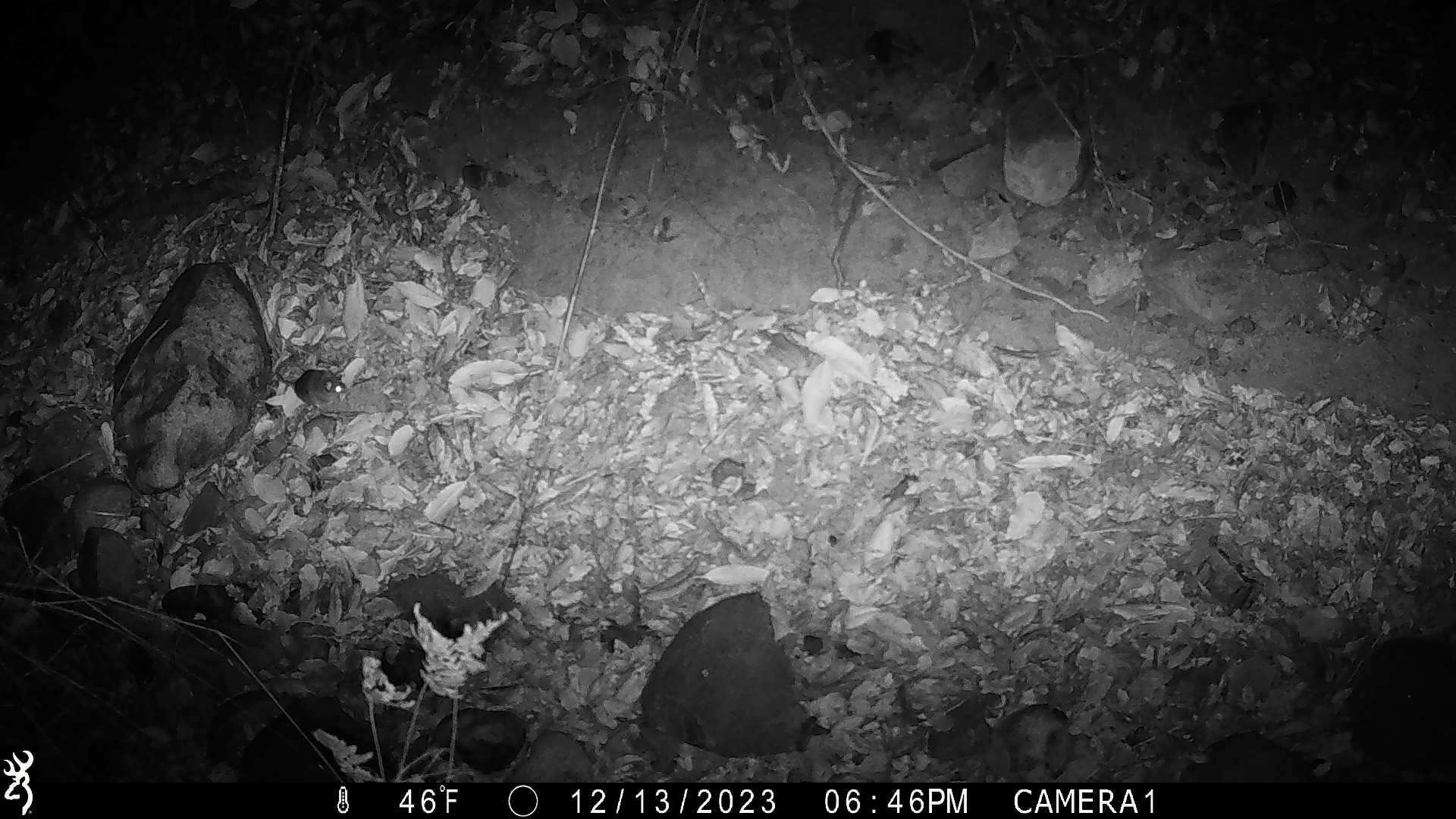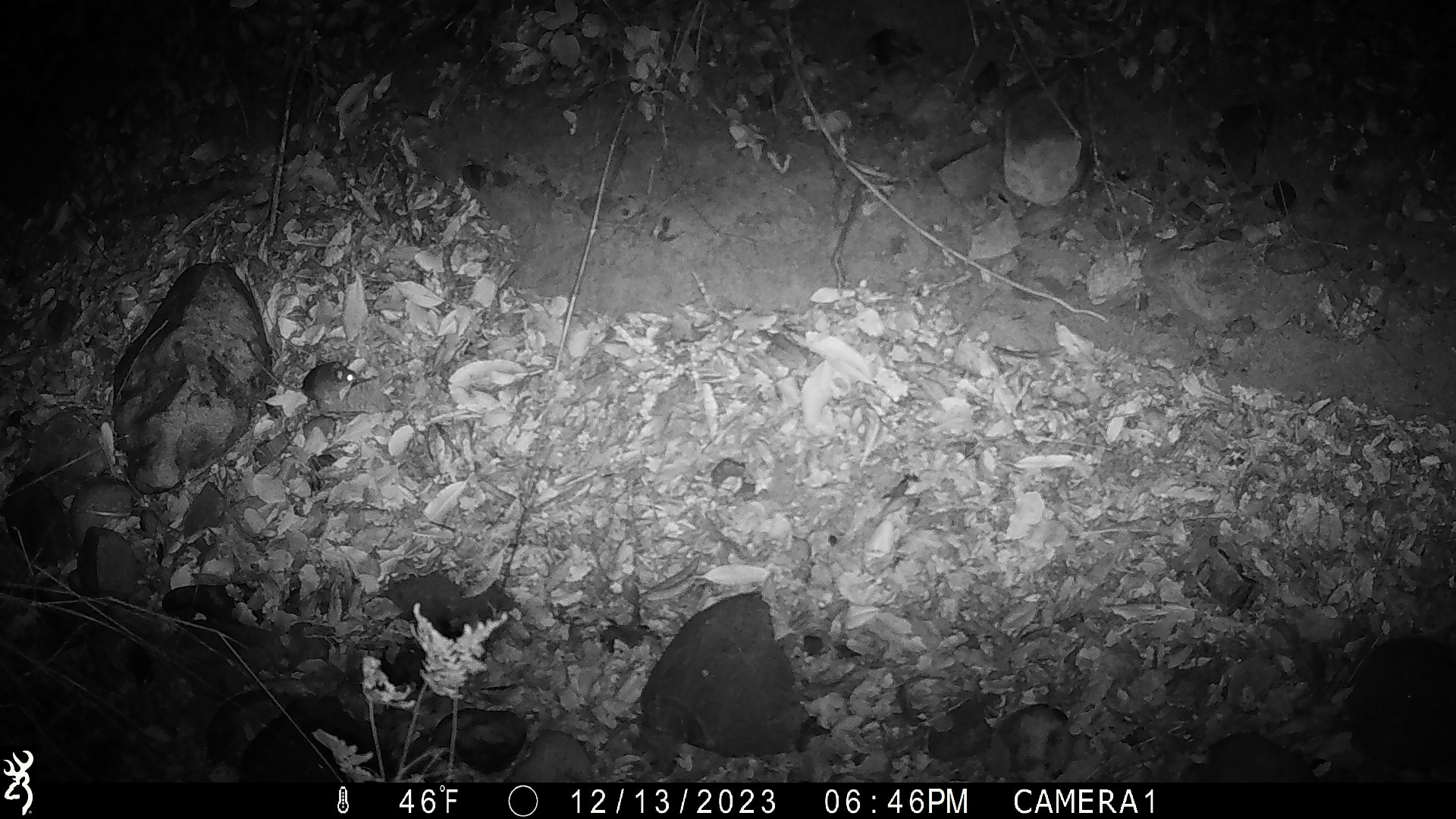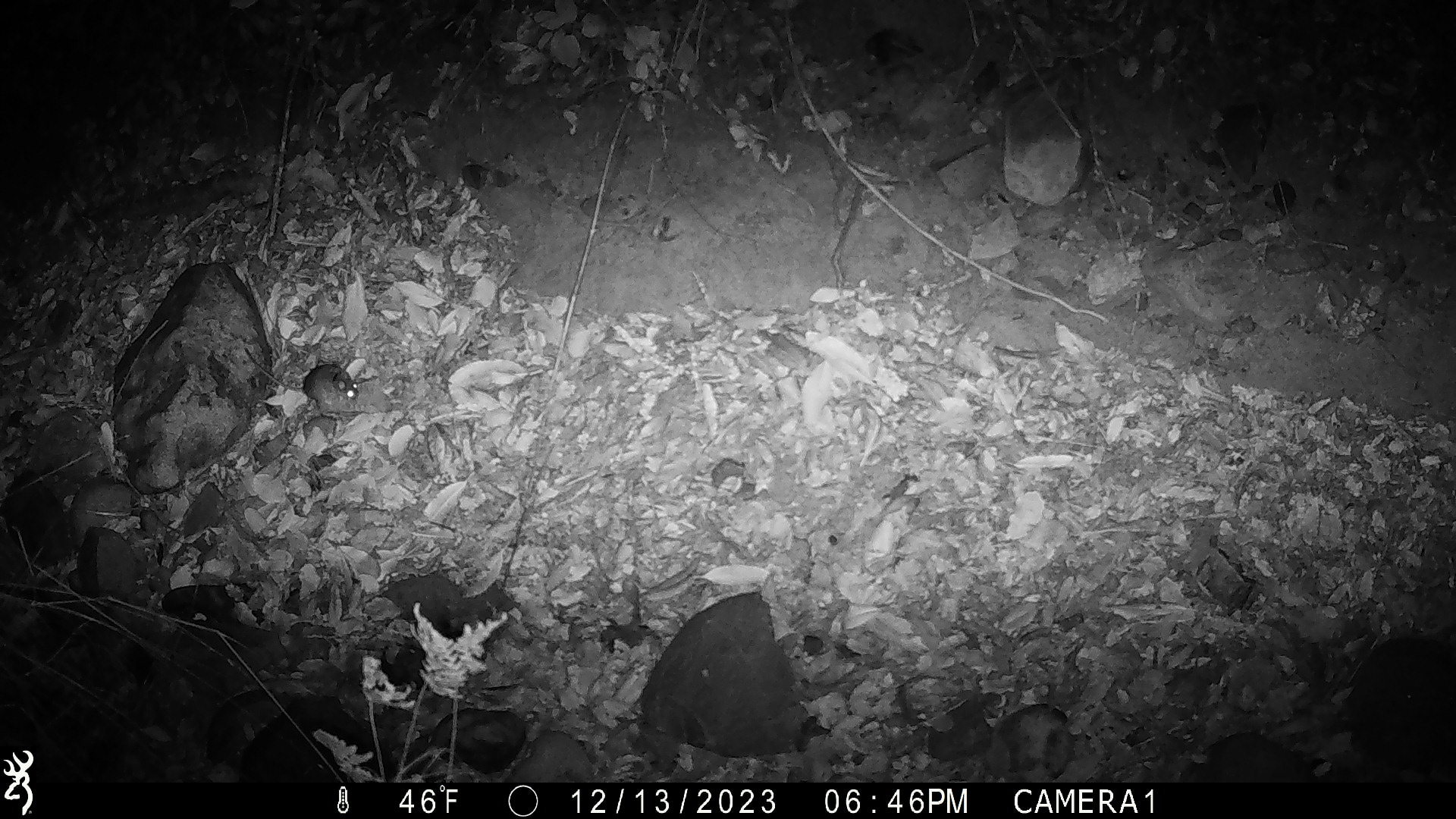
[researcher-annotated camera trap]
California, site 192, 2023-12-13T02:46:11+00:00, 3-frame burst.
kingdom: Animalia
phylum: Chordata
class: Mammalia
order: Rodentia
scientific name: Rodentia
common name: mouse or rat